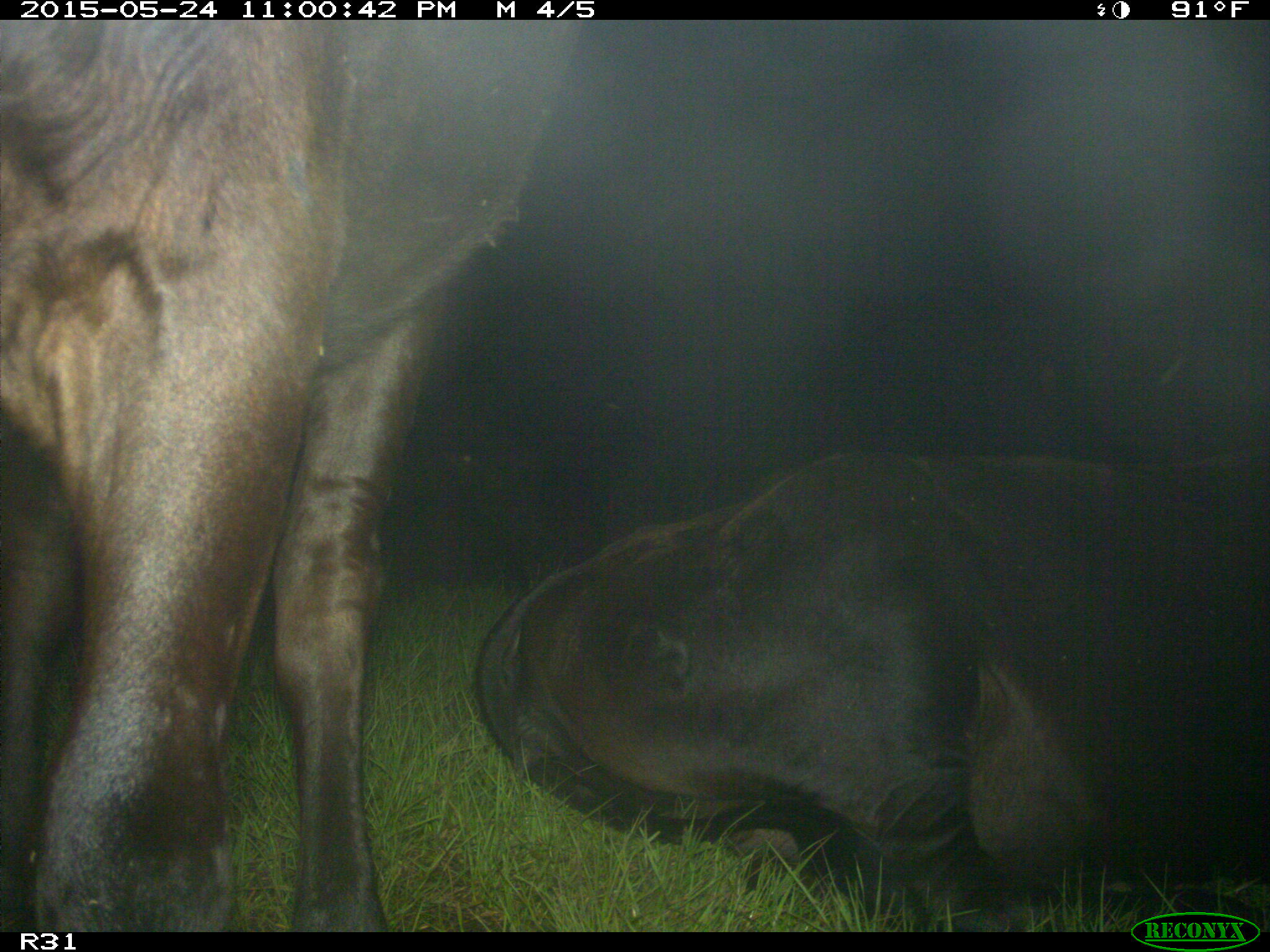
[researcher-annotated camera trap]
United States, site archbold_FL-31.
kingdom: Animalia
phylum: Chordata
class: Mammalia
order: Artiodactyla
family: Bovidae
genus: Bos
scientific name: Bos taurus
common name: domestic cow